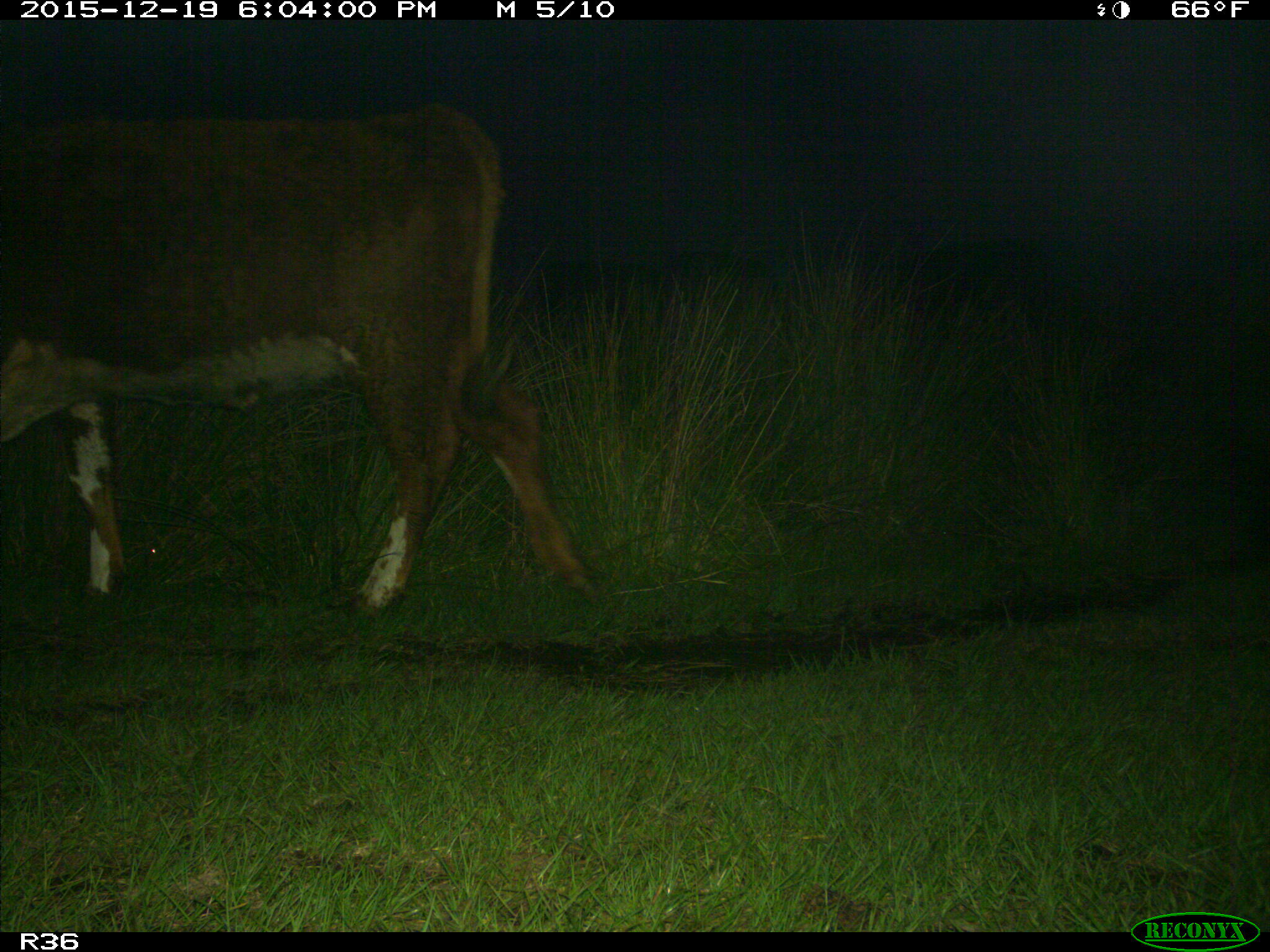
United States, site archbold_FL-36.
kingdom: Animalia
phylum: Chordata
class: Mammalia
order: Artiodactyla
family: Bovidae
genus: Bos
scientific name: Bos taurus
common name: domestic cow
Bos taurus (domestic cow).